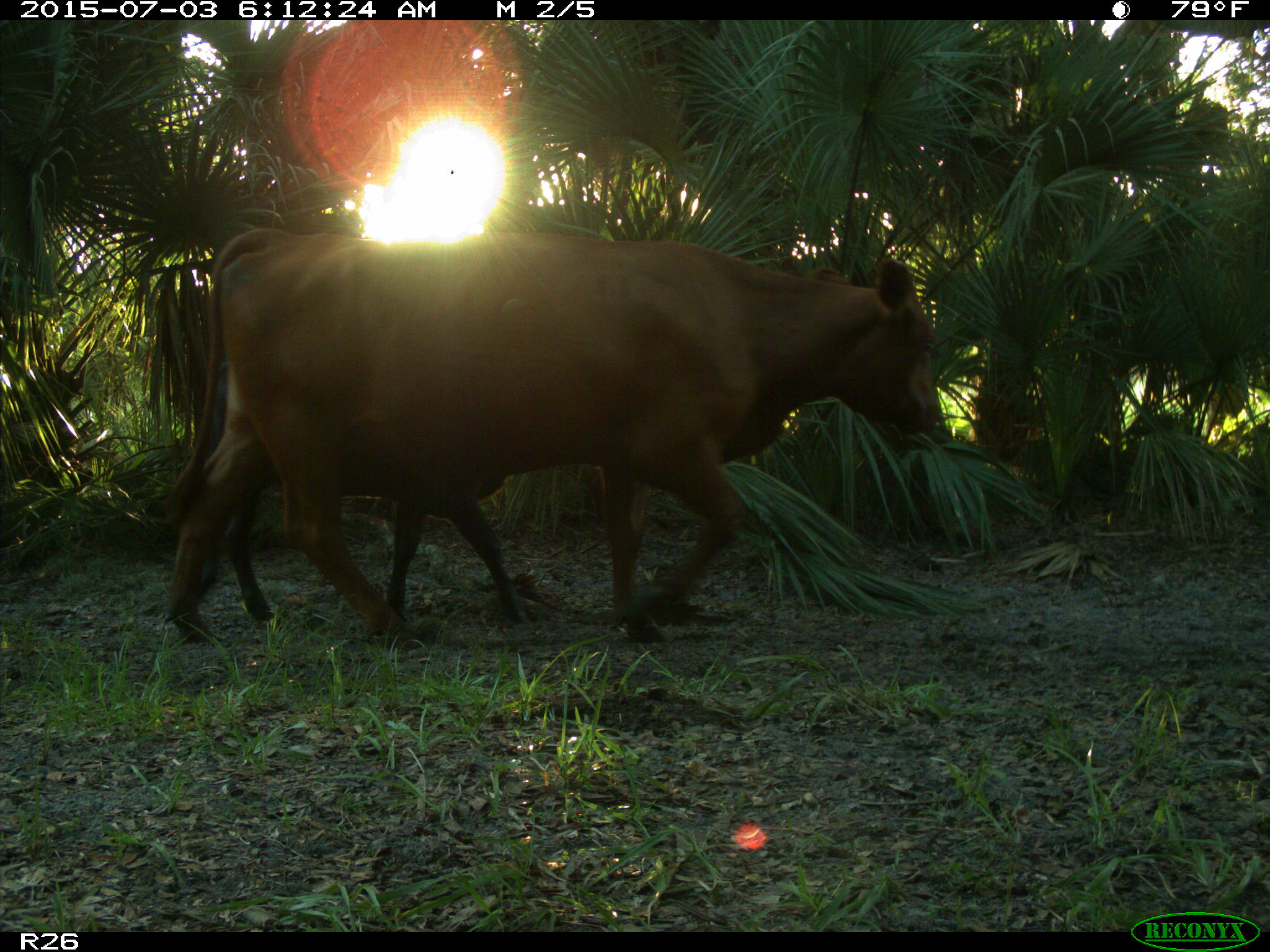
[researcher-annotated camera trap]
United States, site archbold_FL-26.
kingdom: Animalia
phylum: Chordata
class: Mammalia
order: Artiodactyla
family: Bovidae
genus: Bos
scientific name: Bos taurus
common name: domestic cow